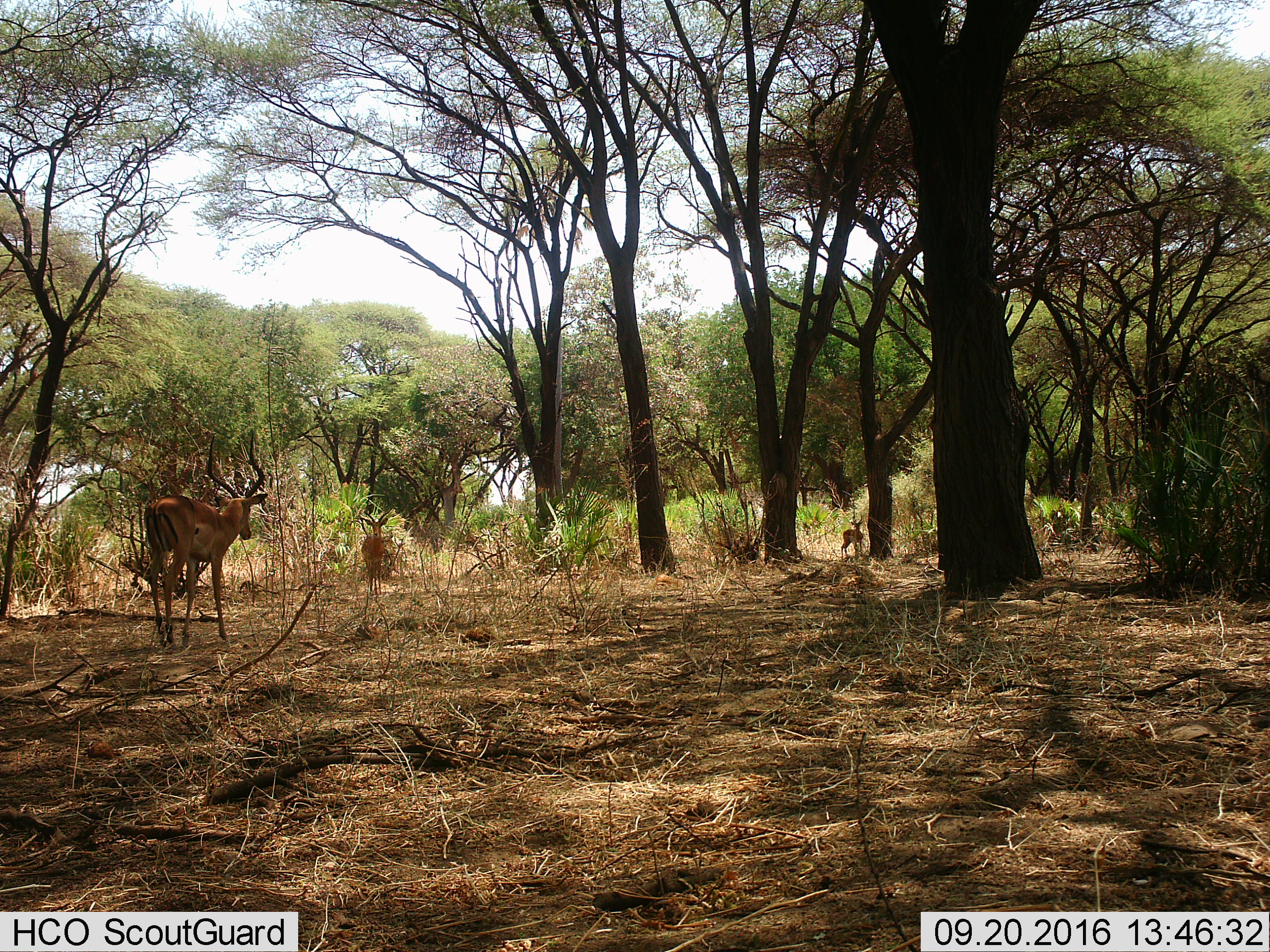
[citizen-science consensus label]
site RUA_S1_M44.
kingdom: Animalia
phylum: Chordata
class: Mammalia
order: Artiodactyla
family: Bovidae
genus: Aepyceros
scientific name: Aepyceros melampus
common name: impala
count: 3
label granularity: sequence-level